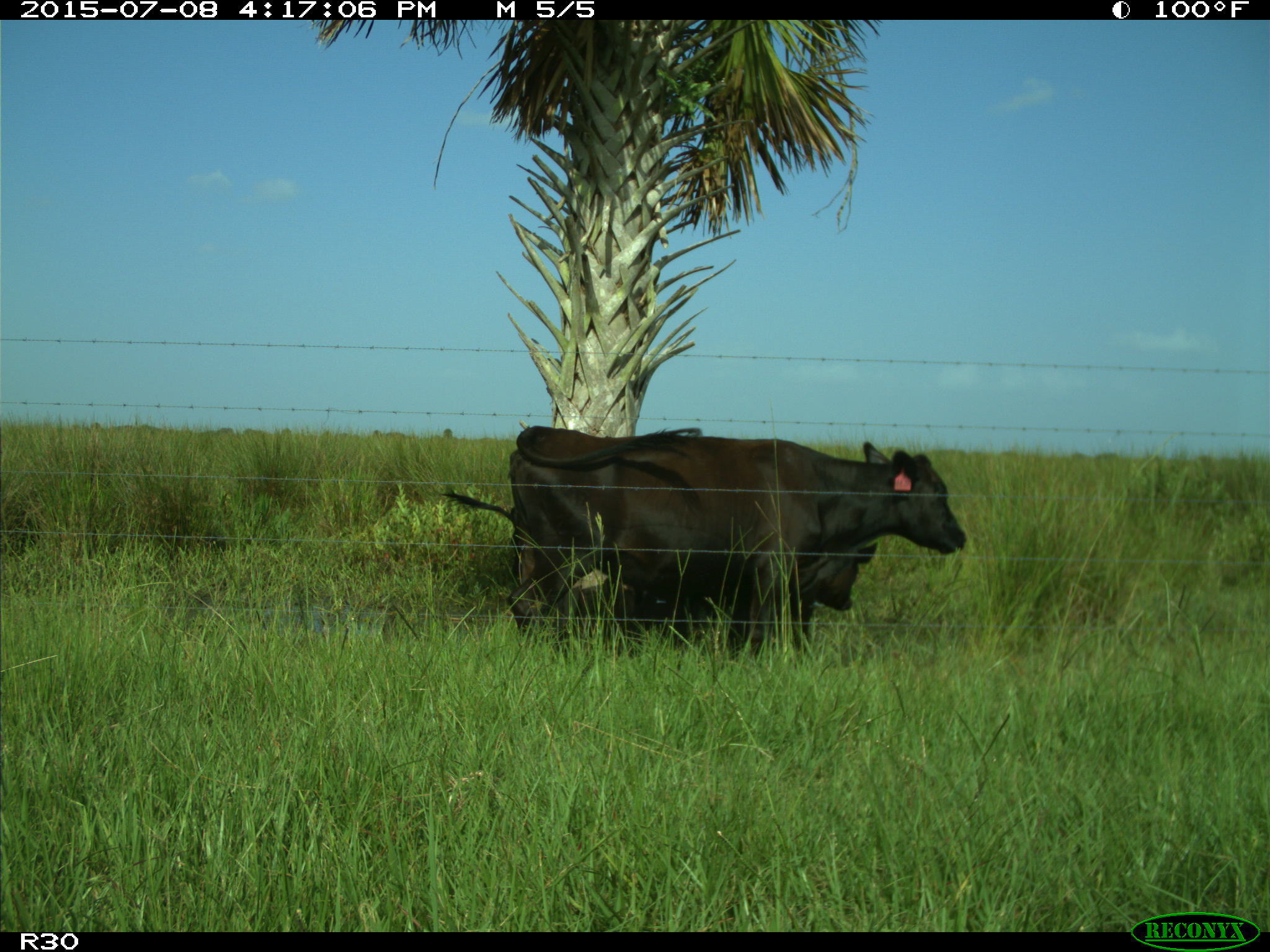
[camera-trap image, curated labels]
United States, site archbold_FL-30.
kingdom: Animalia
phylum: Chordata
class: Mammalia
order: Artiodactyla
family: Bovidae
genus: Bos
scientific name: Bos taurus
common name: domestic cow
Bos taurus (domestic cow).